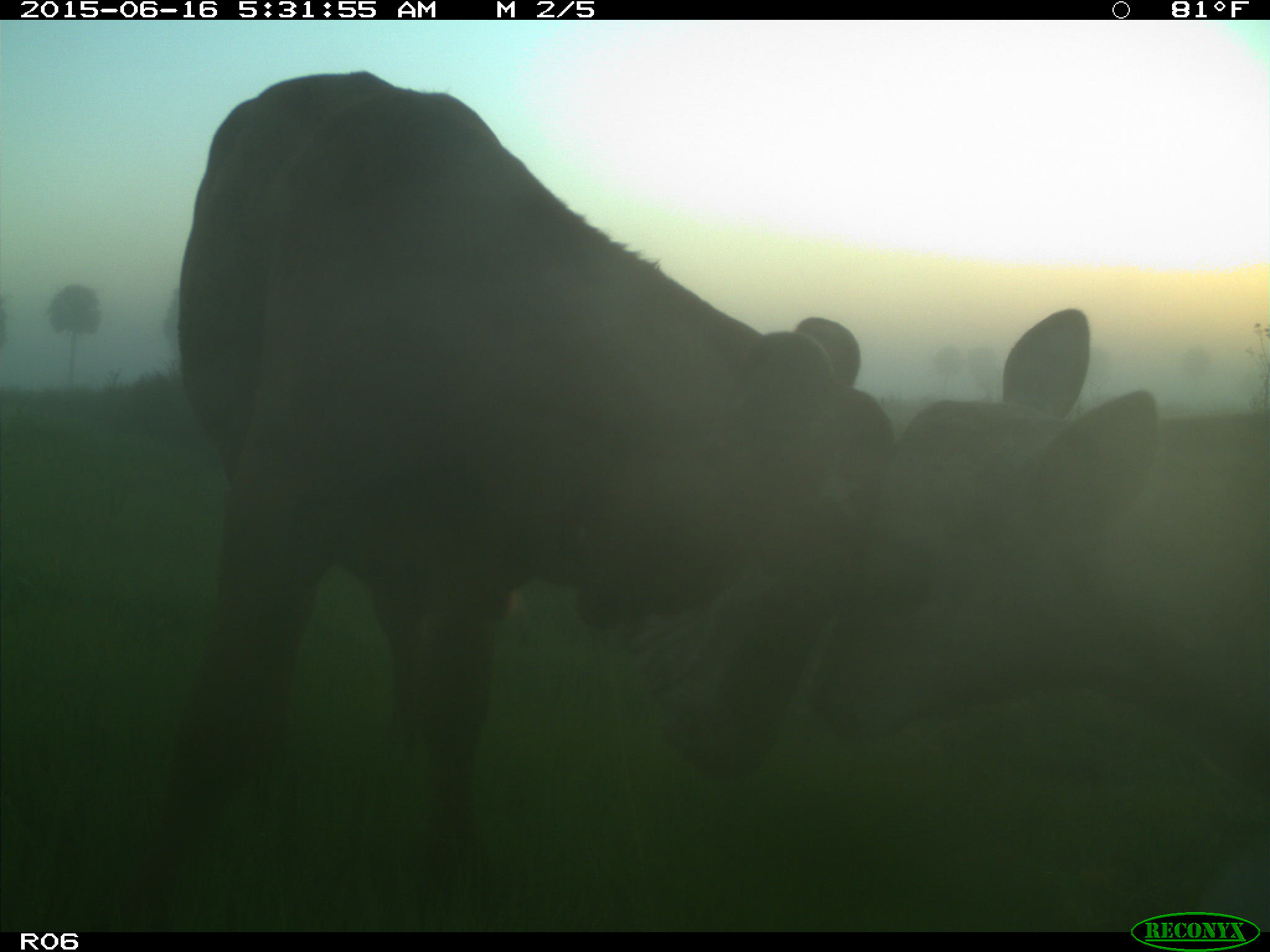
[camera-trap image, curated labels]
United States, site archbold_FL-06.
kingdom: Animalia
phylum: Chordata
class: Mammalia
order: Artiodactyla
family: Bovidae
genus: Bos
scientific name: Bos taurus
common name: domestic cow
Bos taurus (domestic cow).